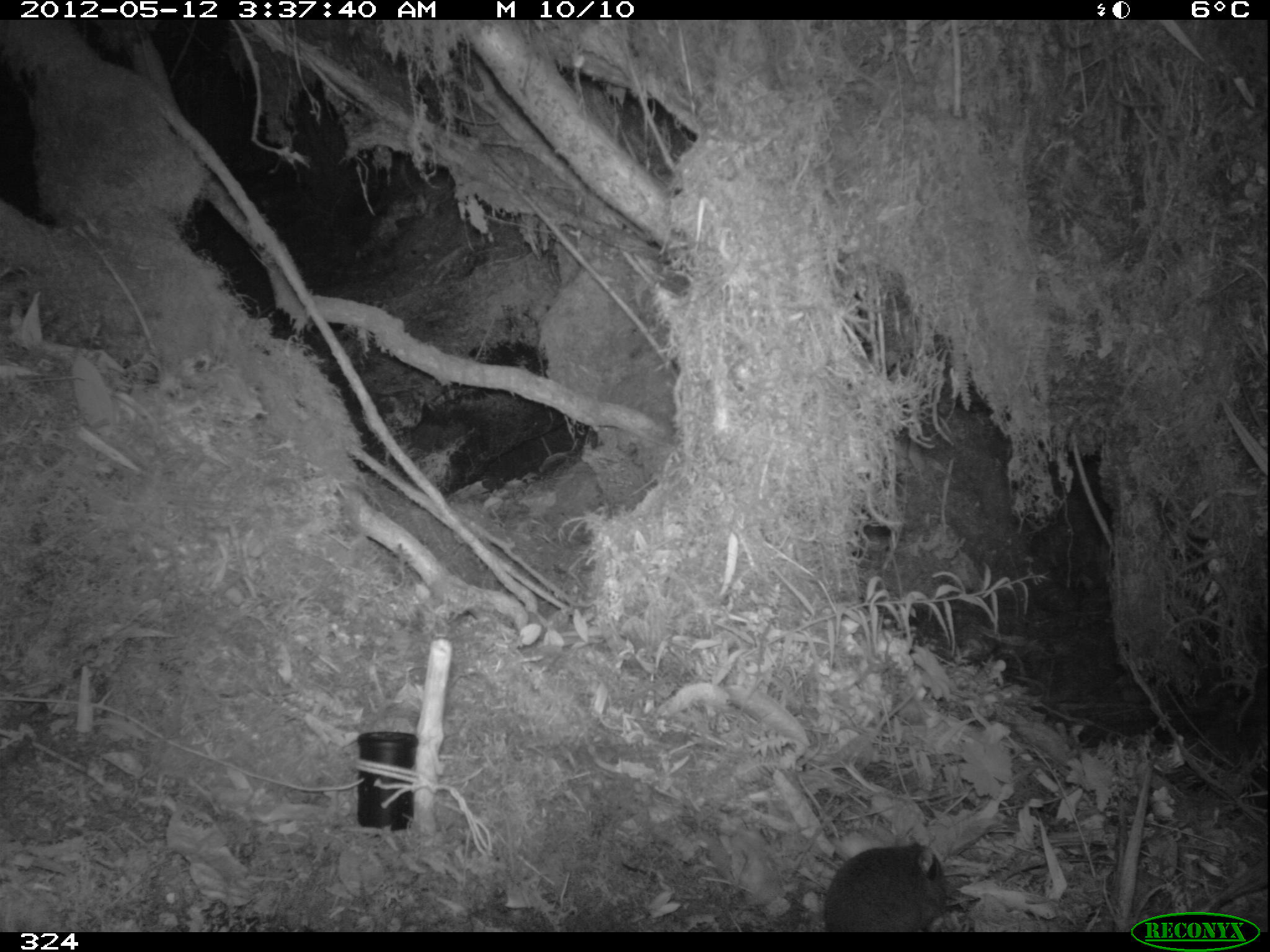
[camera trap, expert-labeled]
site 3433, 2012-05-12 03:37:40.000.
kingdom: Animalia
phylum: Chordata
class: Mammalia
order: Rodentia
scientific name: Rodentia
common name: rodents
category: unknown rodent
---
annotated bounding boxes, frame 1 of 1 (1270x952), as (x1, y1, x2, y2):
unknown rodent: (823, 843, 947, 931)